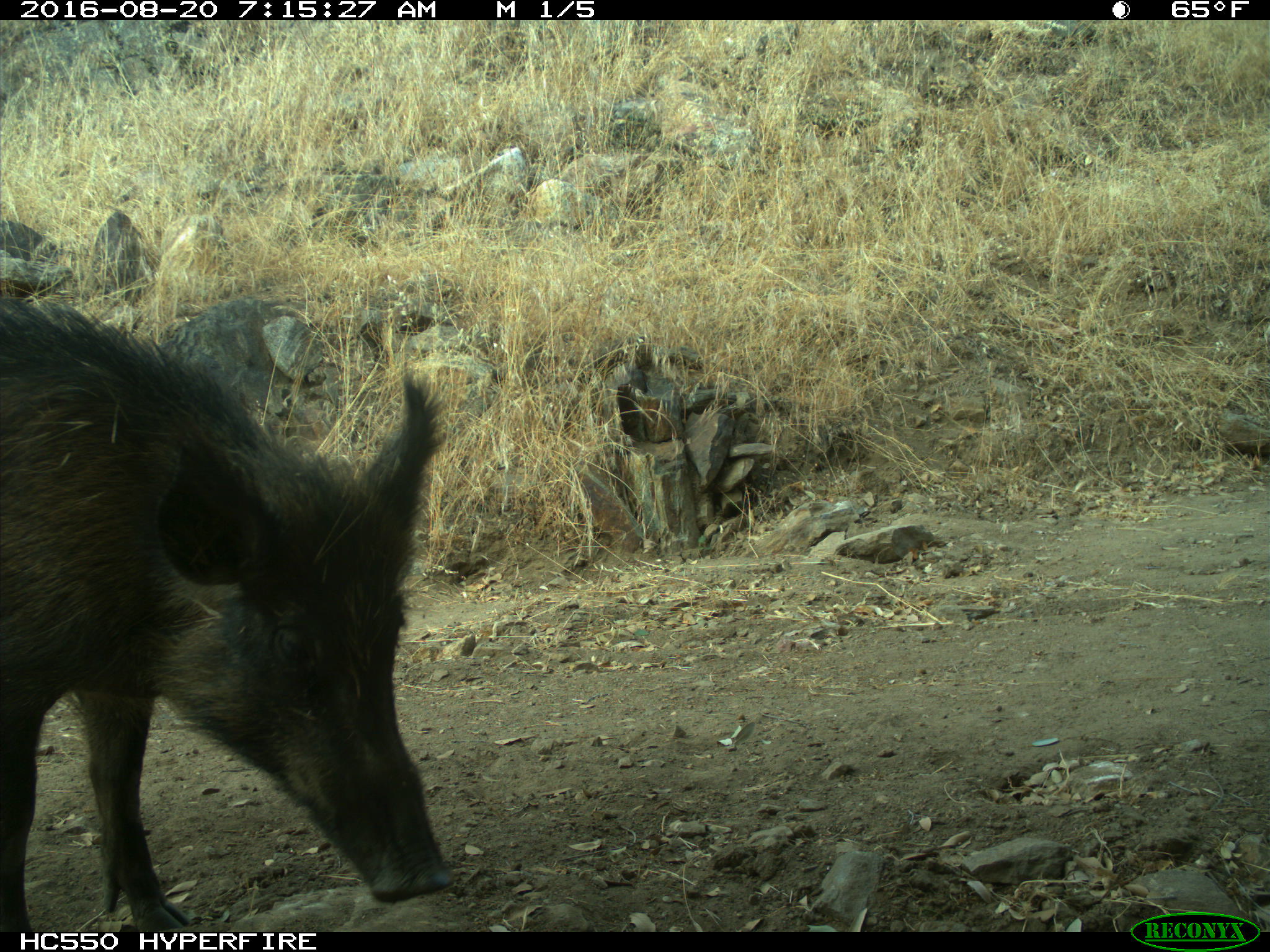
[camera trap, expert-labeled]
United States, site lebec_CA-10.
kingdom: Animalia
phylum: Chordata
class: Mammalia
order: Artiodactyla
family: Suidae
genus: Sus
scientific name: Sus scrofa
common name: wild boar